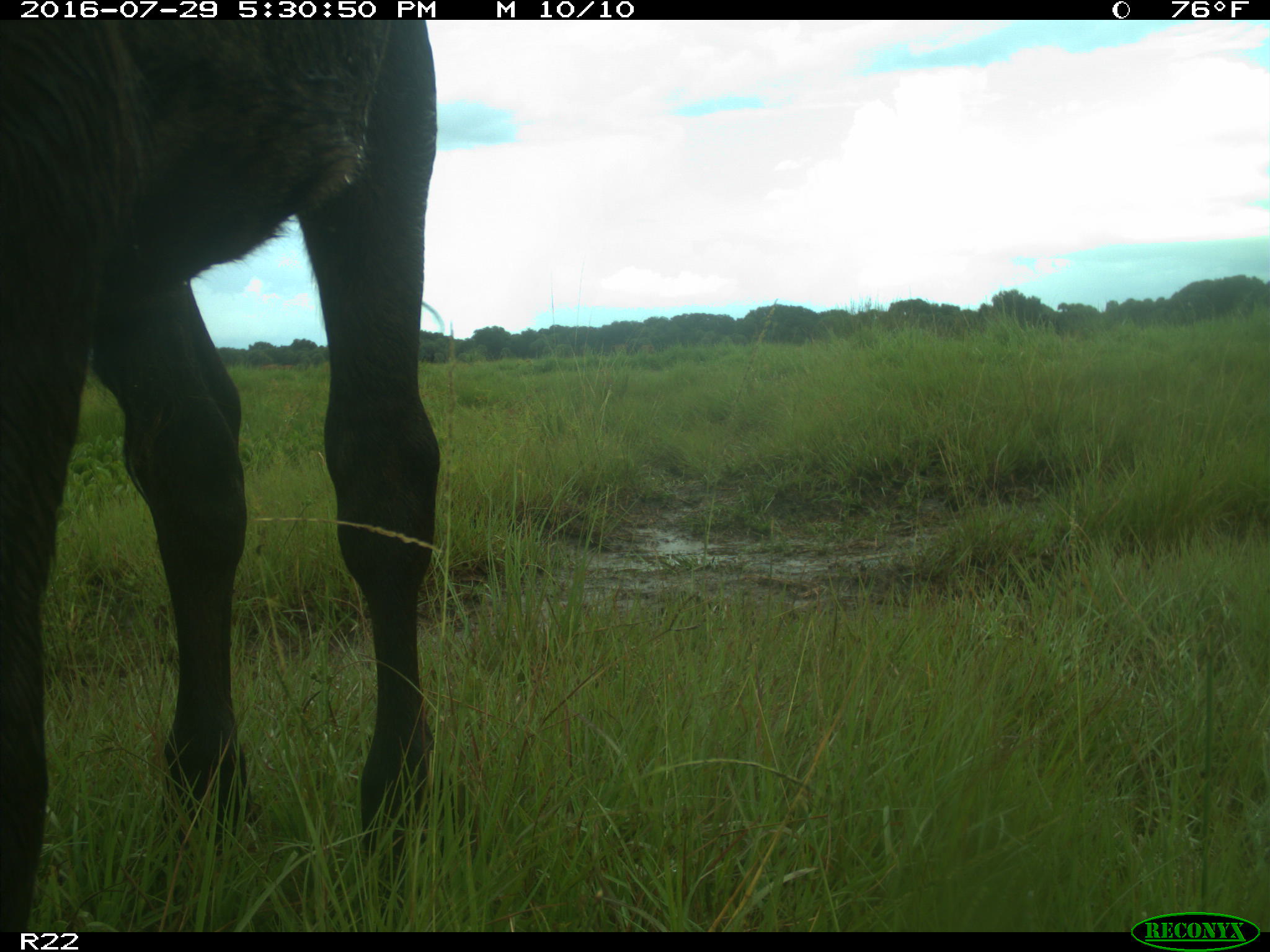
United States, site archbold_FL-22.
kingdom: Animalia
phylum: Chordata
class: Mammalia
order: Artiodactyla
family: Bovidae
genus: Bos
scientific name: Bos taurus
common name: domestic cow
Bos taurus (domestic cow).